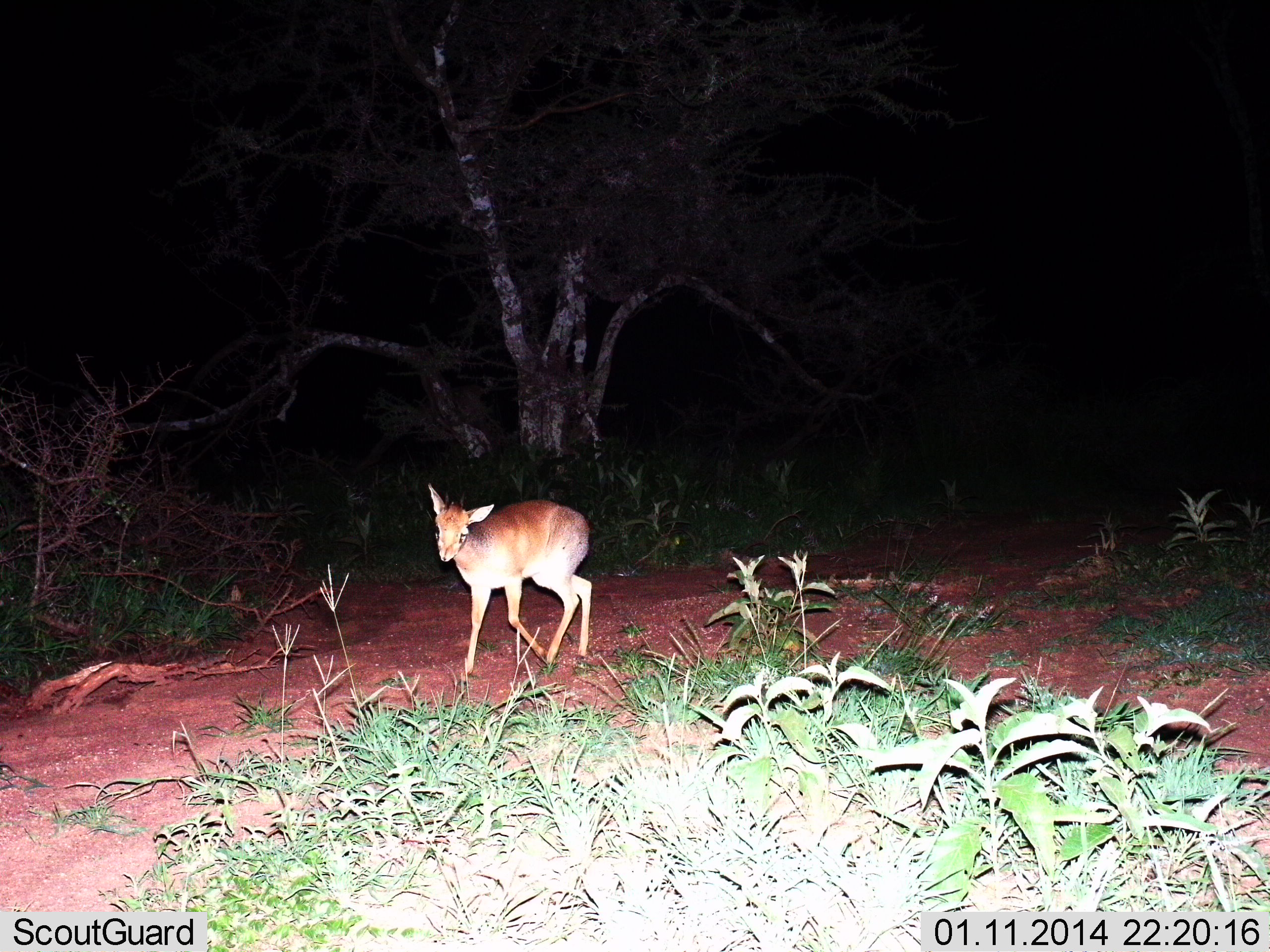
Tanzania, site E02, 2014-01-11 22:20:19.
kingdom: Animalia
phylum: Chordata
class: Mammalia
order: Artiodactyla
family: Bovidae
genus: Madoqua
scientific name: Madoqua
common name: dikdik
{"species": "dikdik (Madoqua)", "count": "1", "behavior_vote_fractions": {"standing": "34%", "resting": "0%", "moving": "66%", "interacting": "0%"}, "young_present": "0%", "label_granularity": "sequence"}